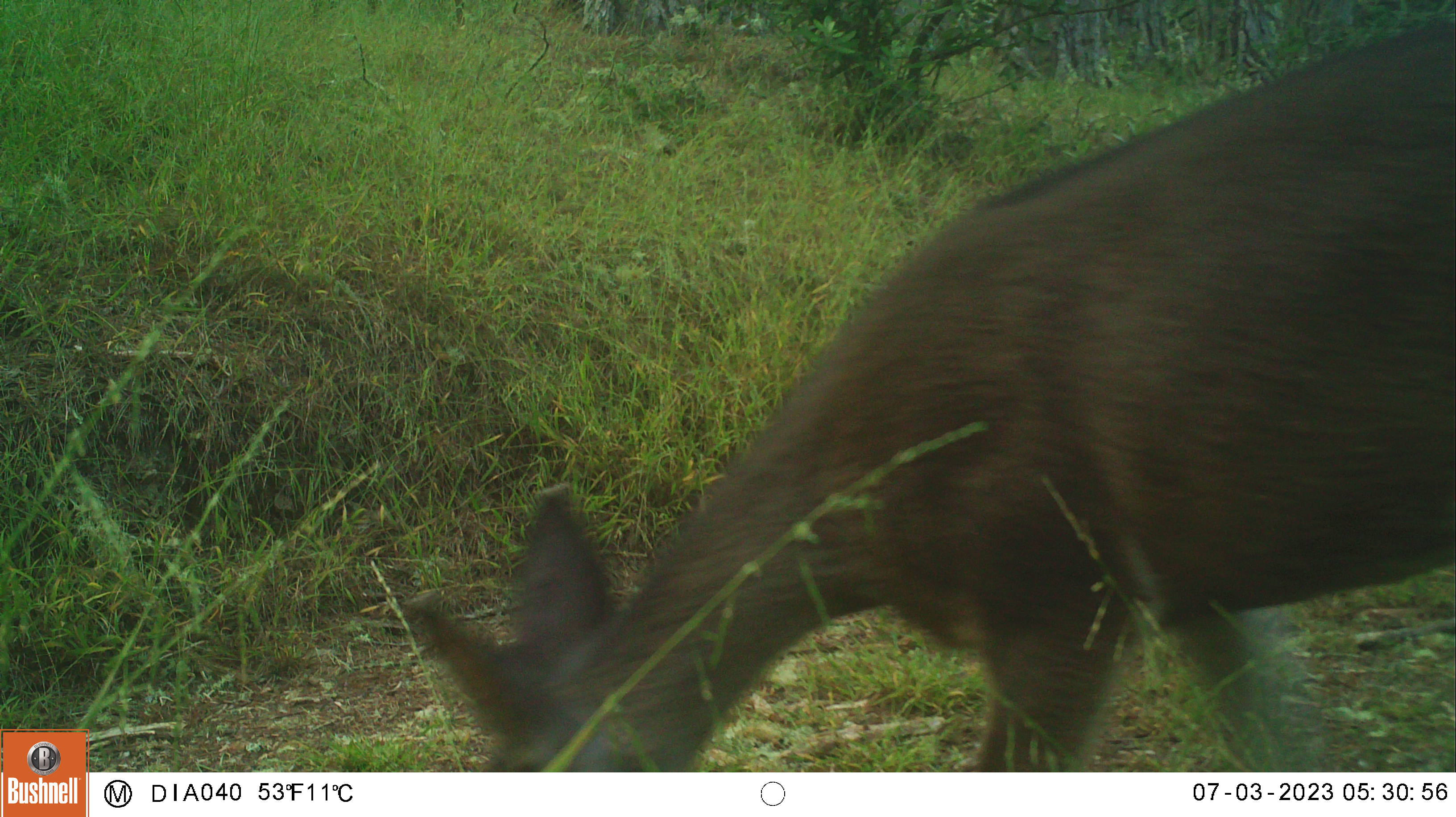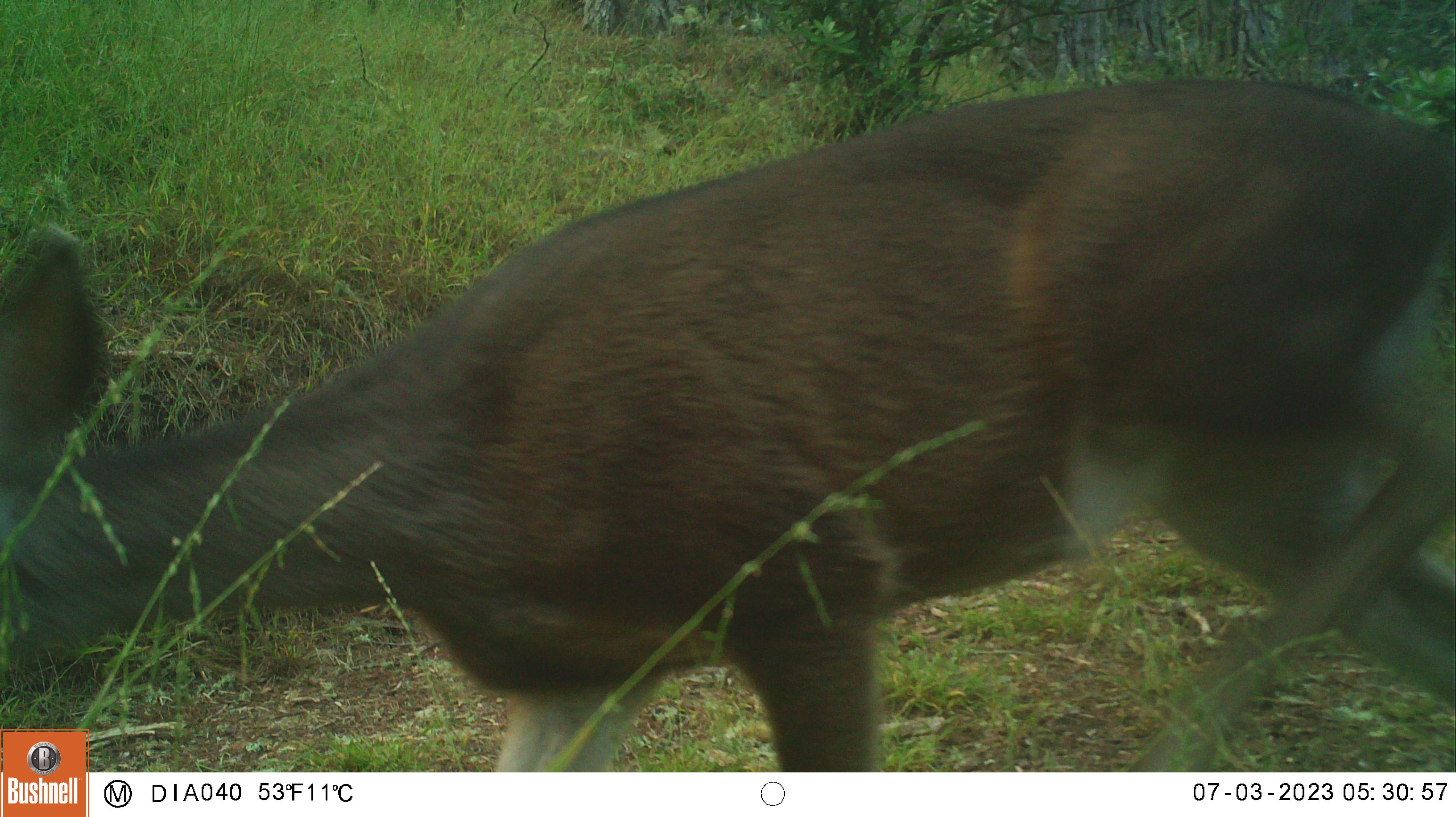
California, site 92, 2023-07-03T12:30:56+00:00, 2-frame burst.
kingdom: Animalia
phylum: Chordata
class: Mammalia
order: Artiodactyla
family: Cervidae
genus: Odocoileus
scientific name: Odocoileus hemionus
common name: mule deer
Mule deer (Odocoileus hemionus).